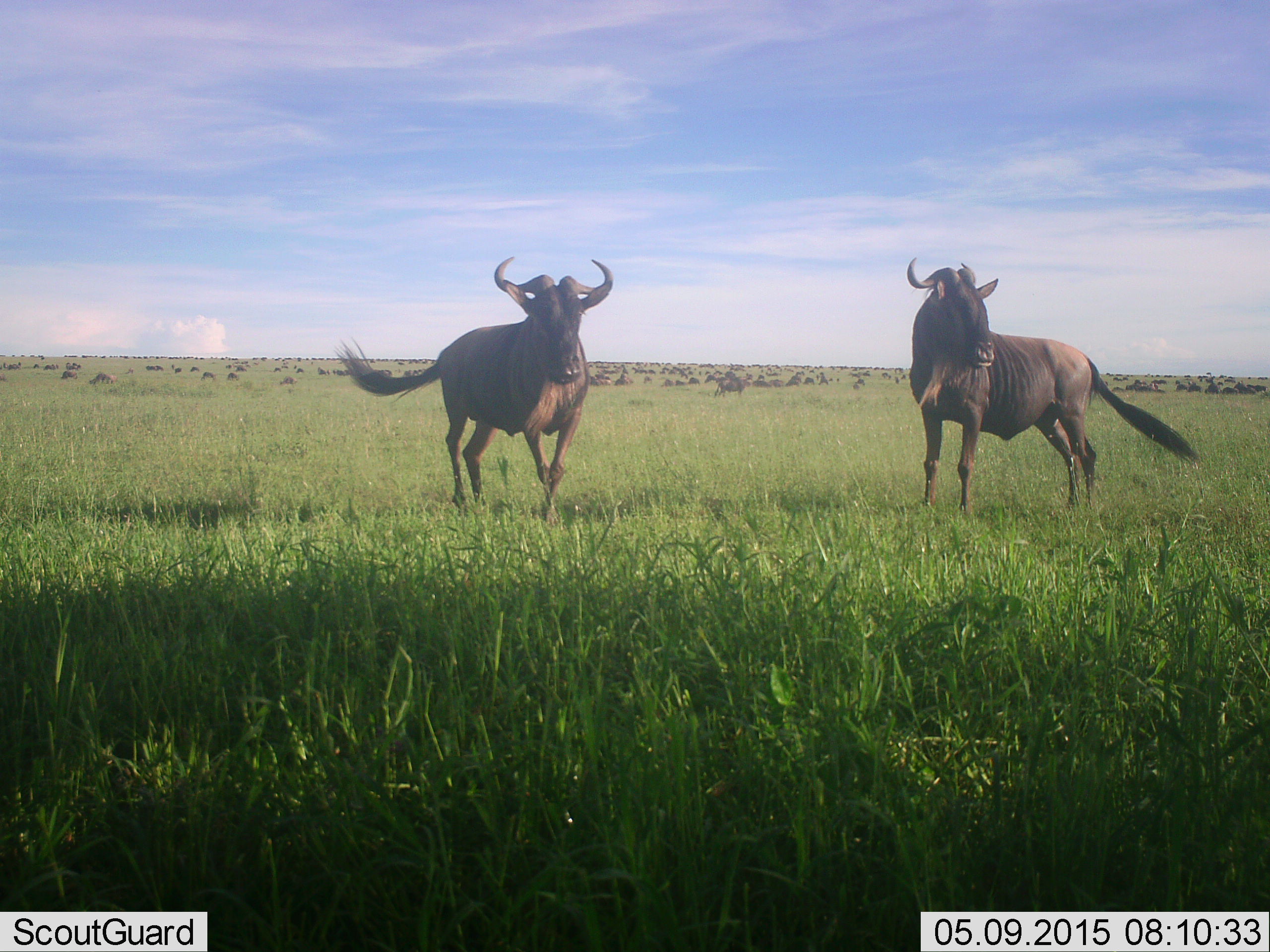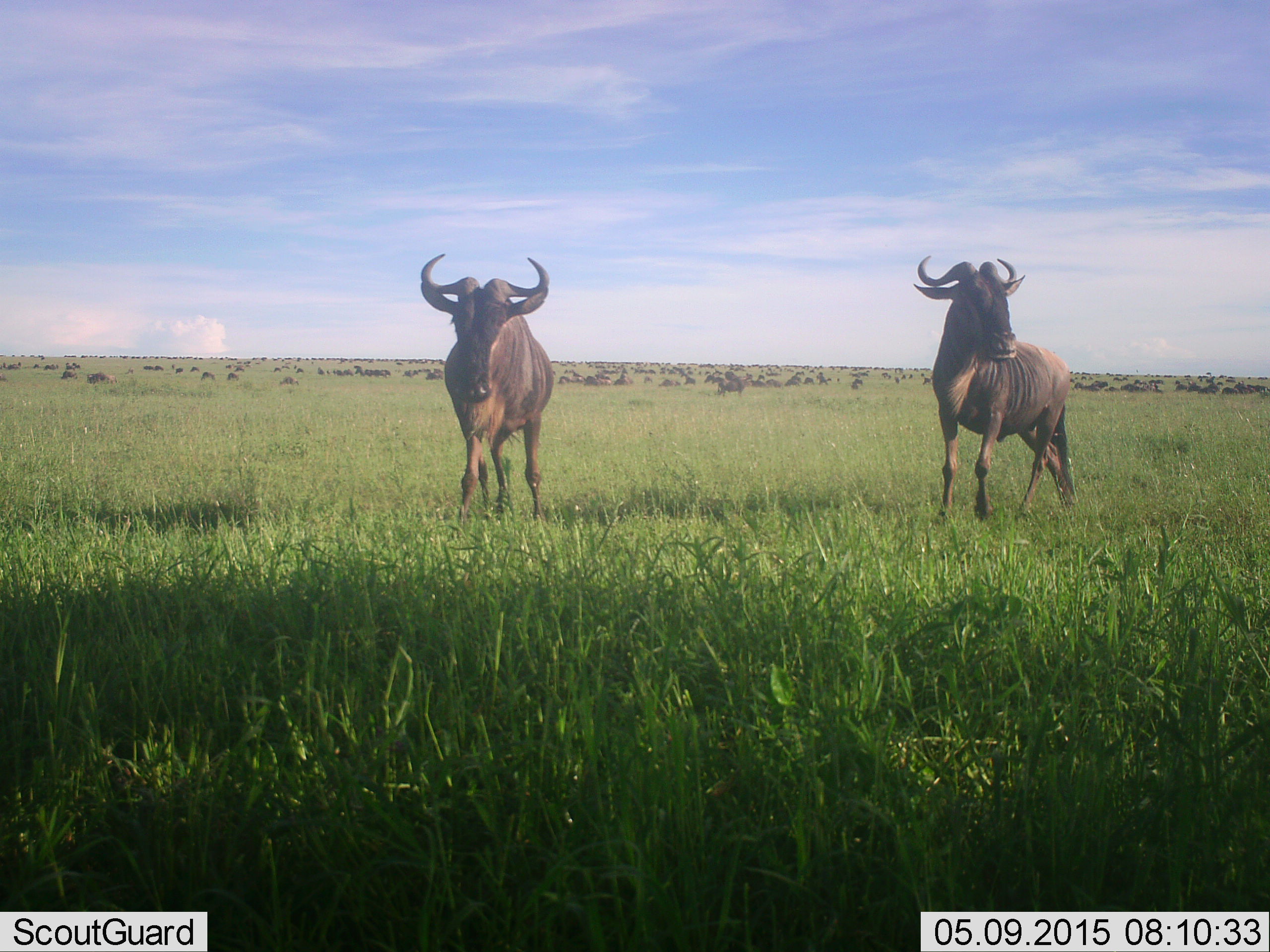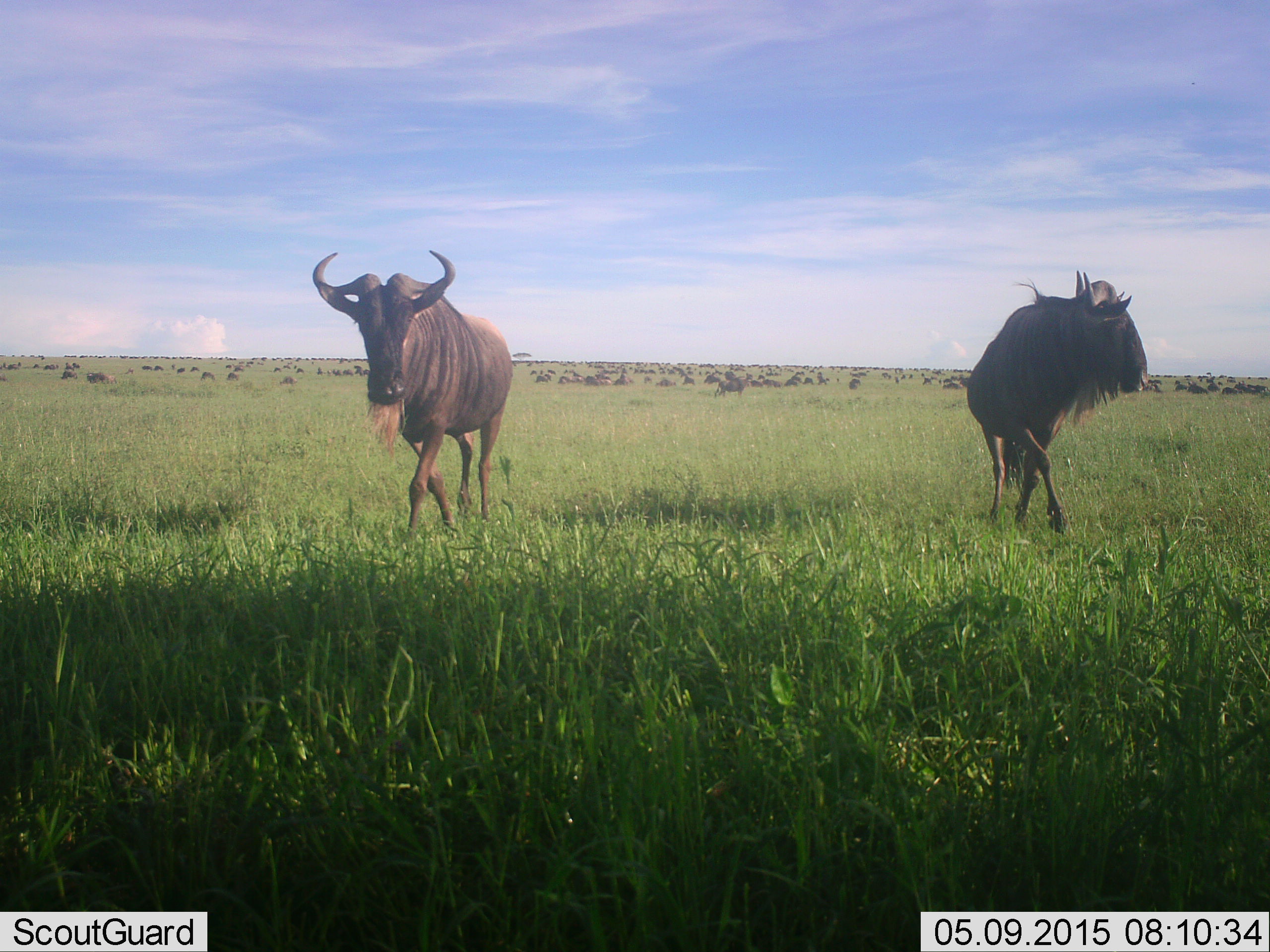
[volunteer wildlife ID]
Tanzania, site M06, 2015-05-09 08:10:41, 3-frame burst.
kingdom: Animalia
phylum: Chordata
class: Mammalia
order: Artiodactyla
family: Bovidae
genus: Connochaetes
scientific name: Connochaetes taurinus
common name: blue wildebeest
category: wildebeest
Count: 51+.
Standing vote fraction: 60%.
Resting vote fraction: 30%.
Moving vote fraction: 70%.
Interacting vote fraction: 20%.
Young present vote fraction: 0%.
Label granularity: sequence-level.